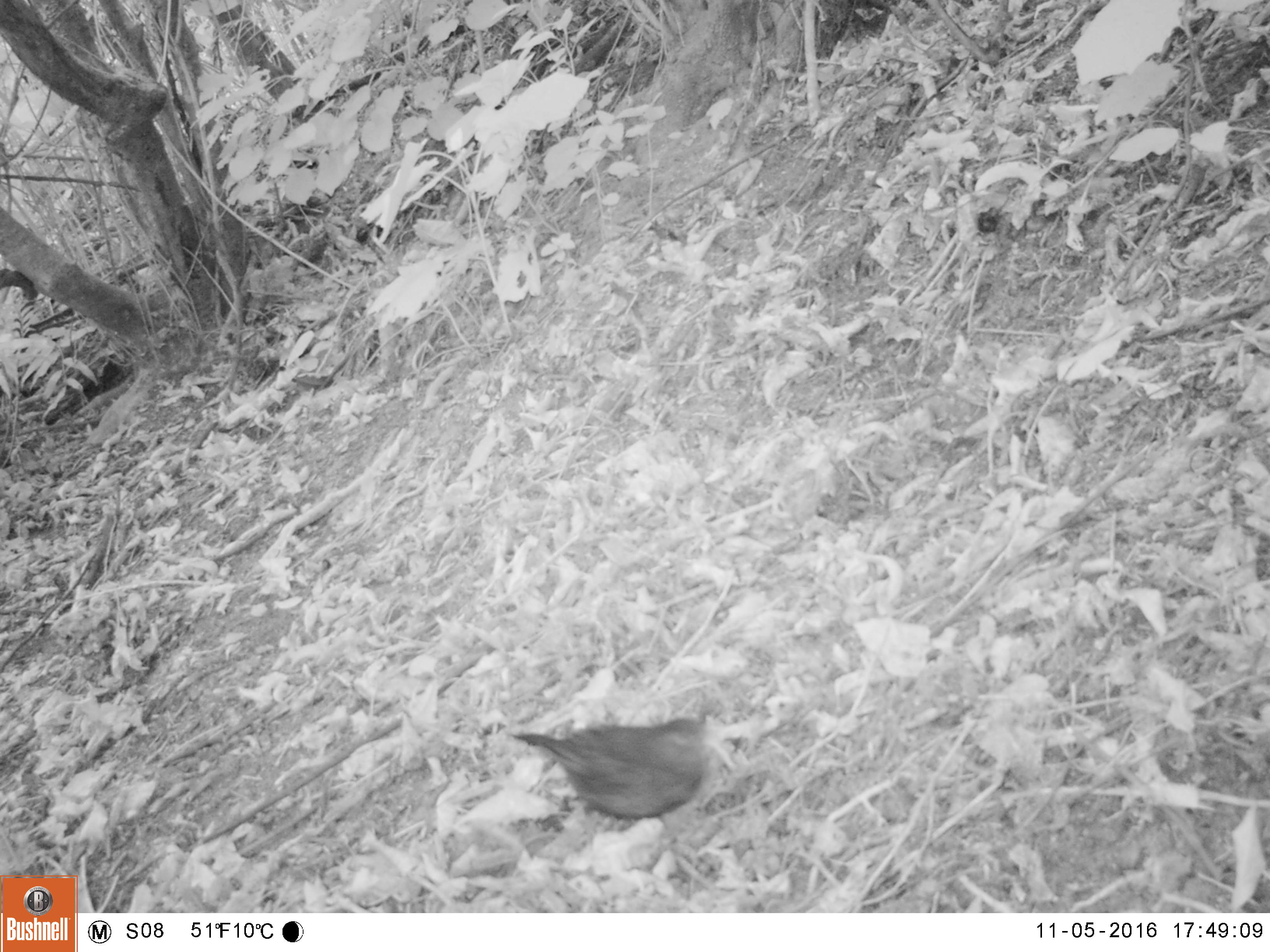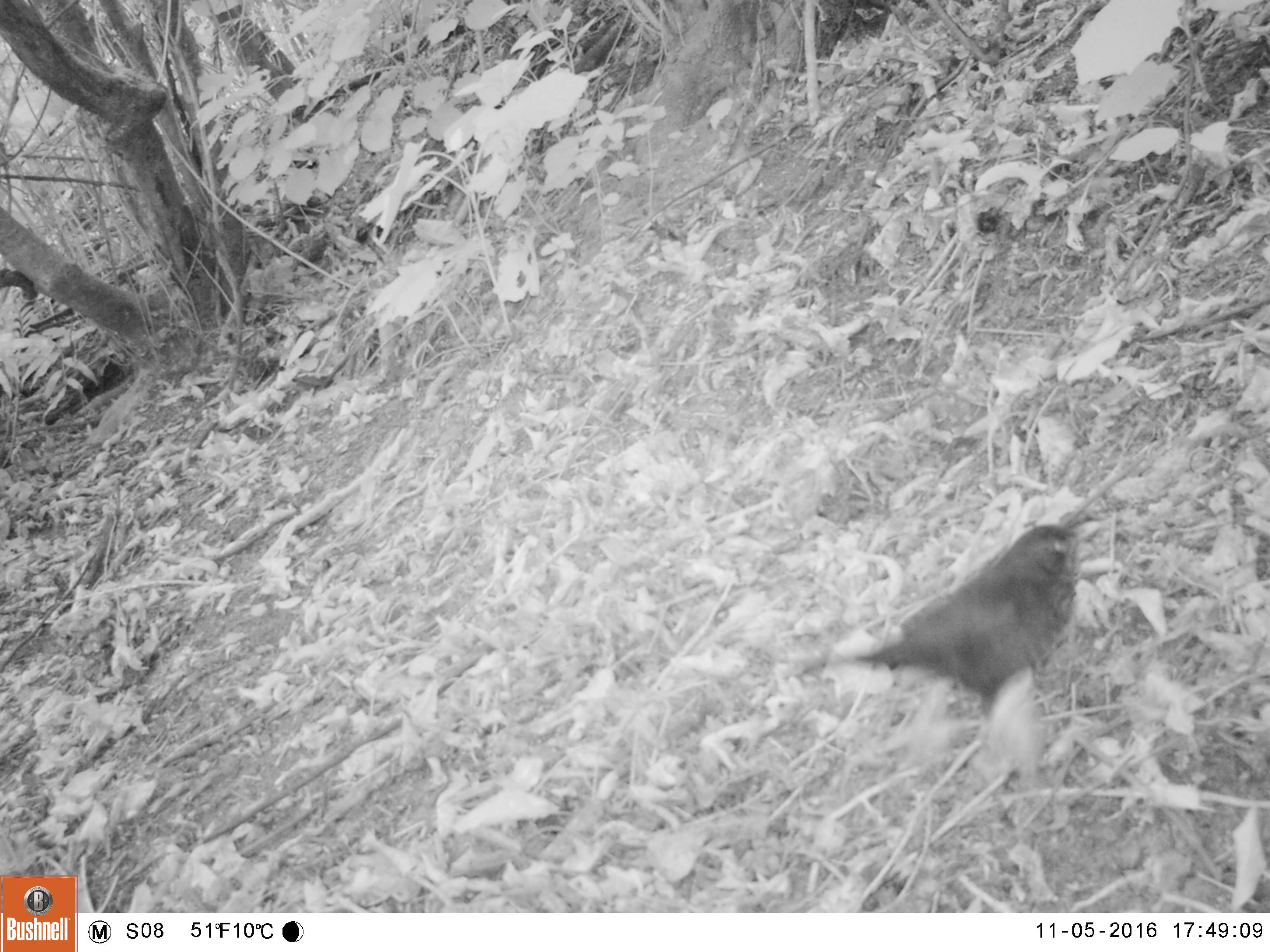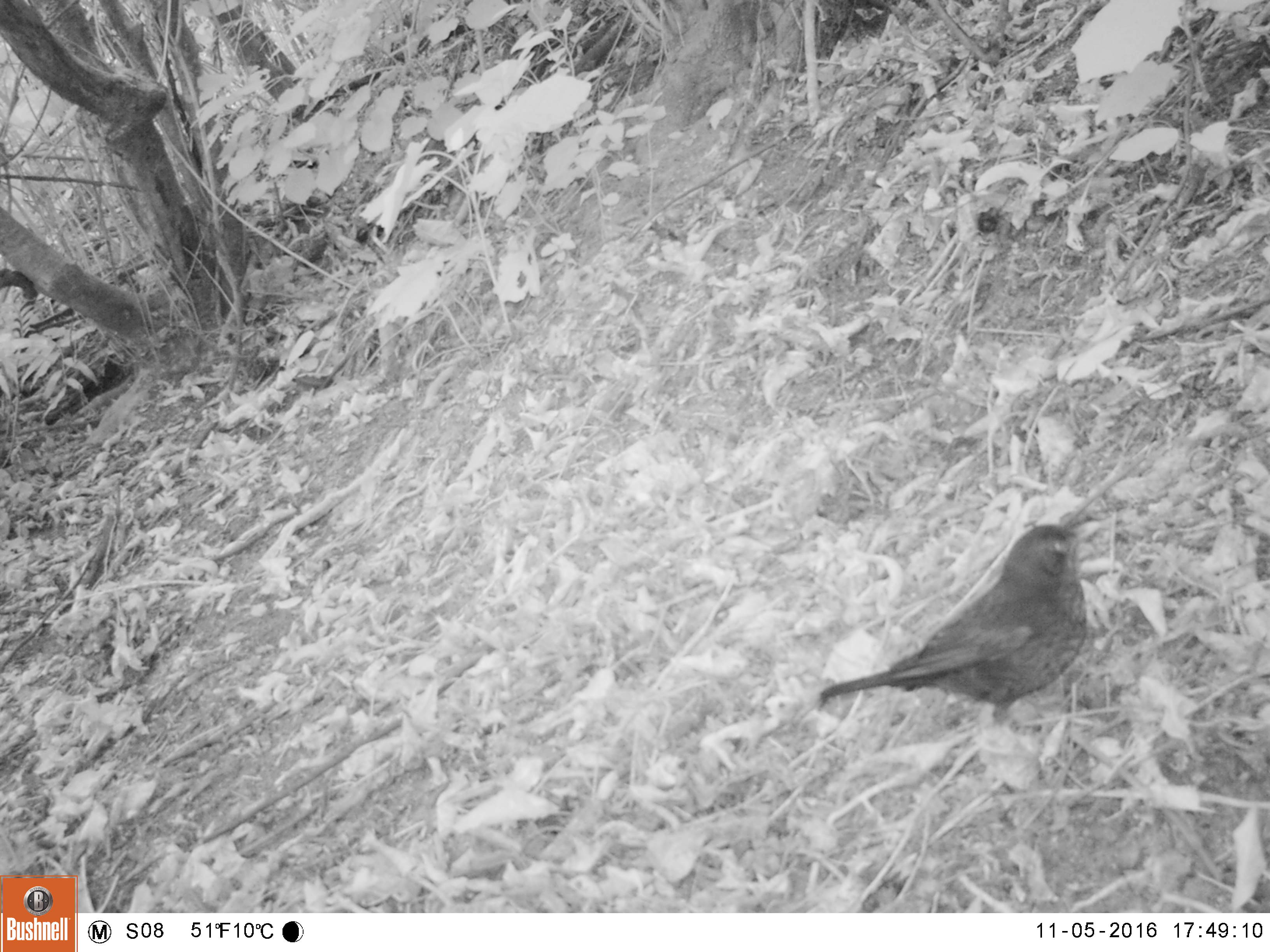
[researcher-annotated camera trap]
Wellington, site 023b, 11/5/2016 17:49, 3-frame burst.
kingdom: Animalia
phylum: Chordata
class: Aves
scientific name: Aves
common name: bird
Bird (Aves).